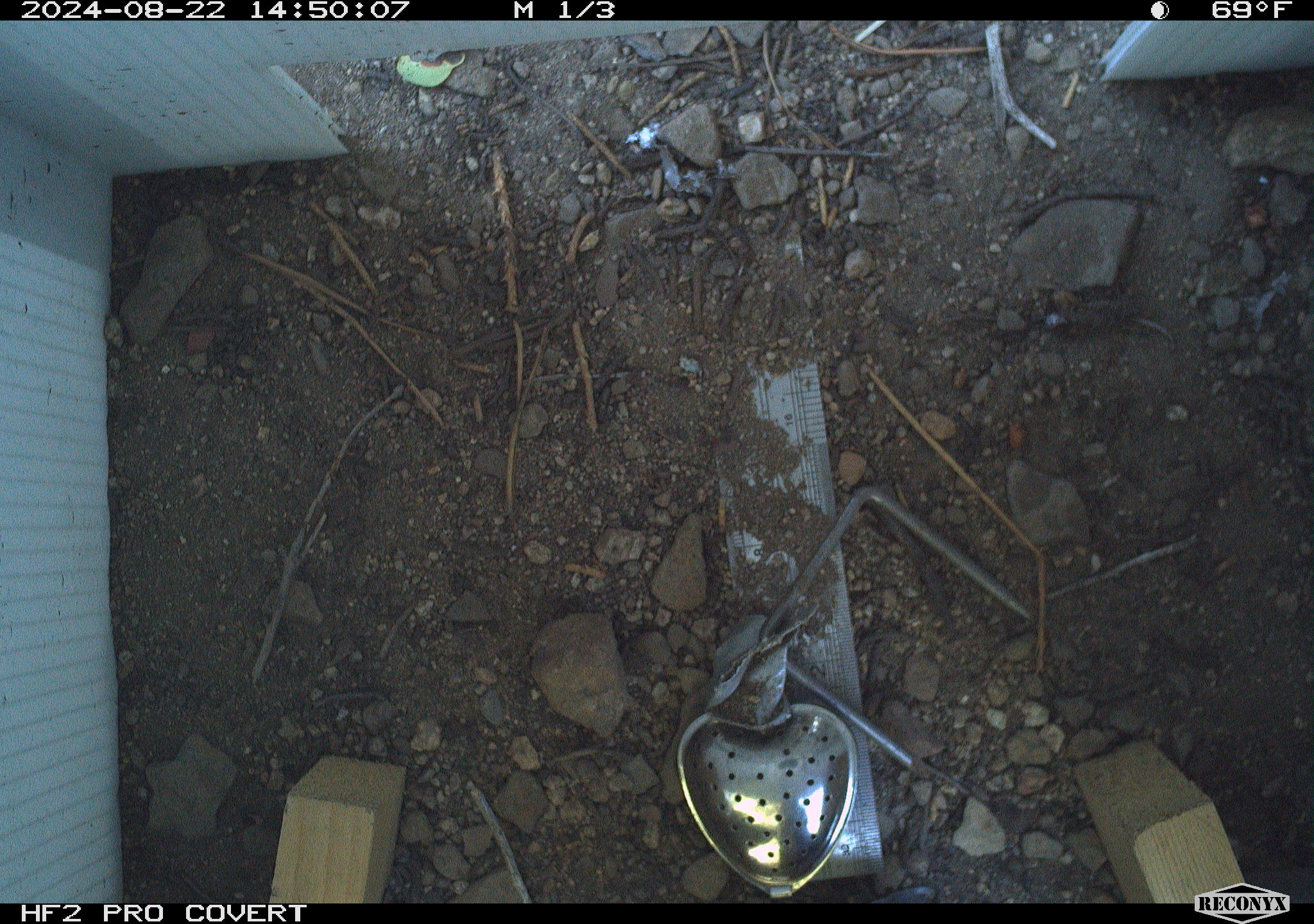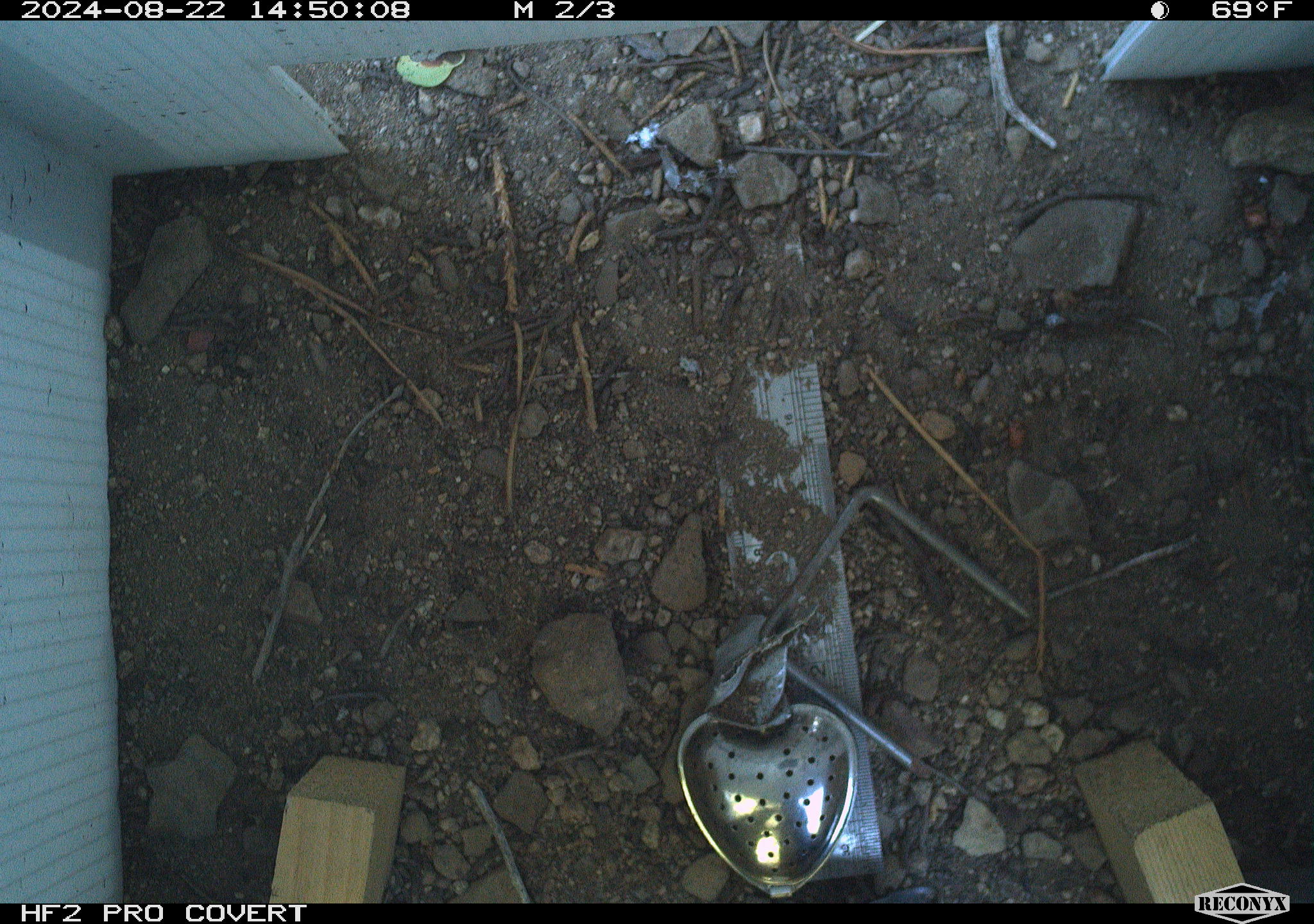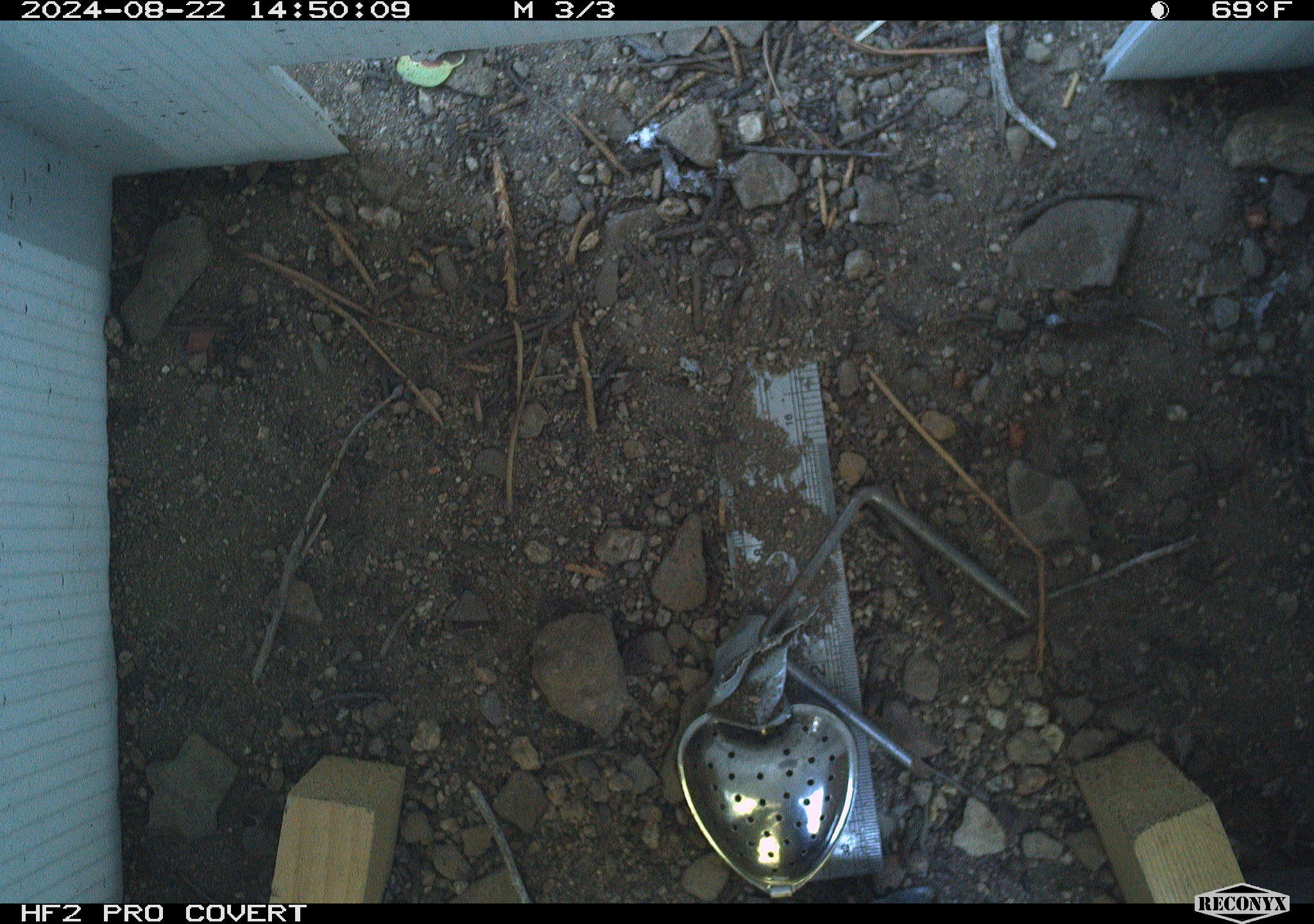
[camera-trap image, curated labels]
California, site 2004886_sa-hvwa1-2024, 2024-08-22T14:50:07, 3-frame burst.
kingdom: Animalia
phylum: Chordata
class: Mammalia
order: Rodentia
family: Sciuridae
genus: Neotamias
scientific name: Neotamias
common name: western chipmunks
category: neotamias species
Neotamias species (western chipmunks) (Neotamias).